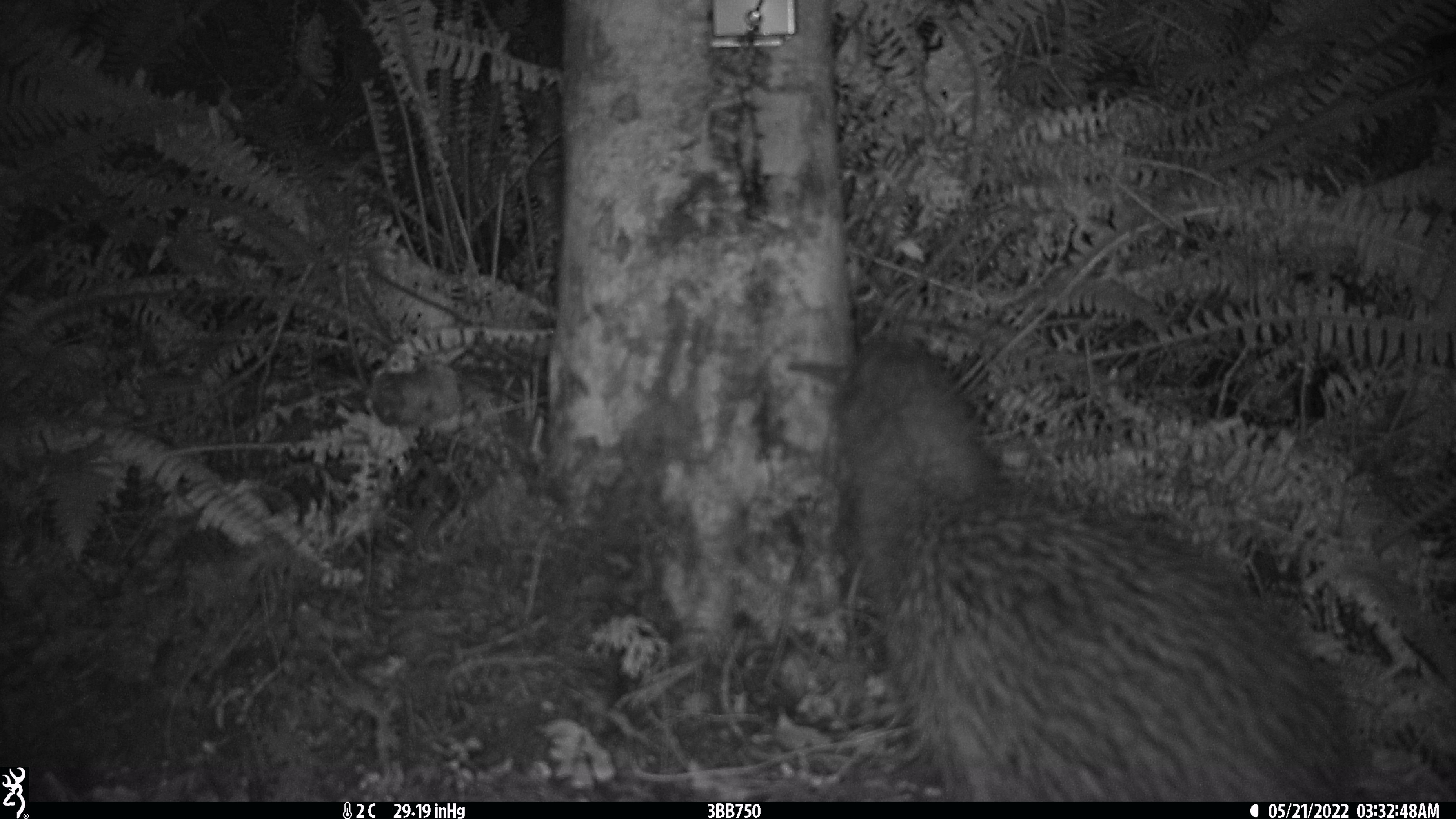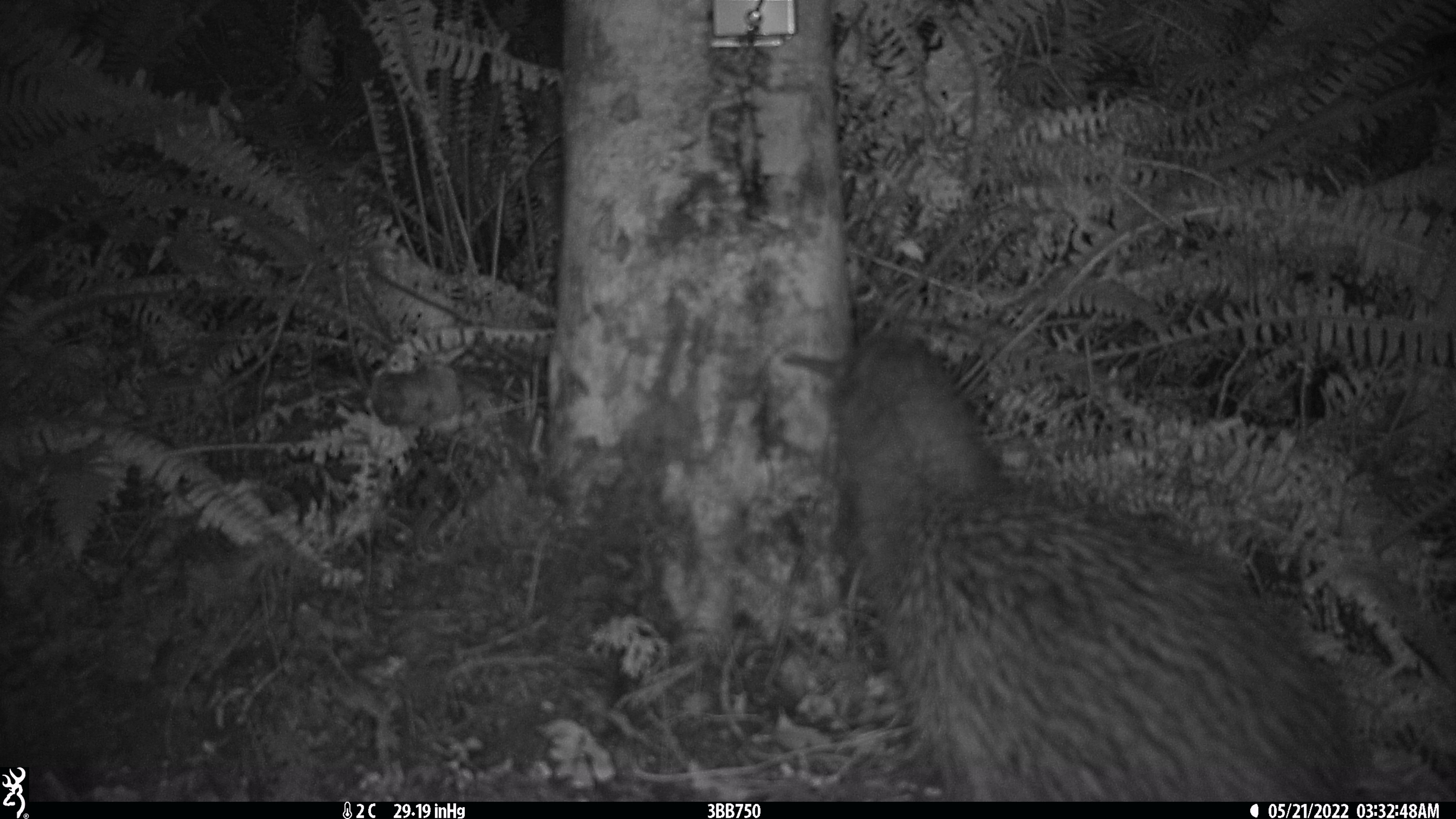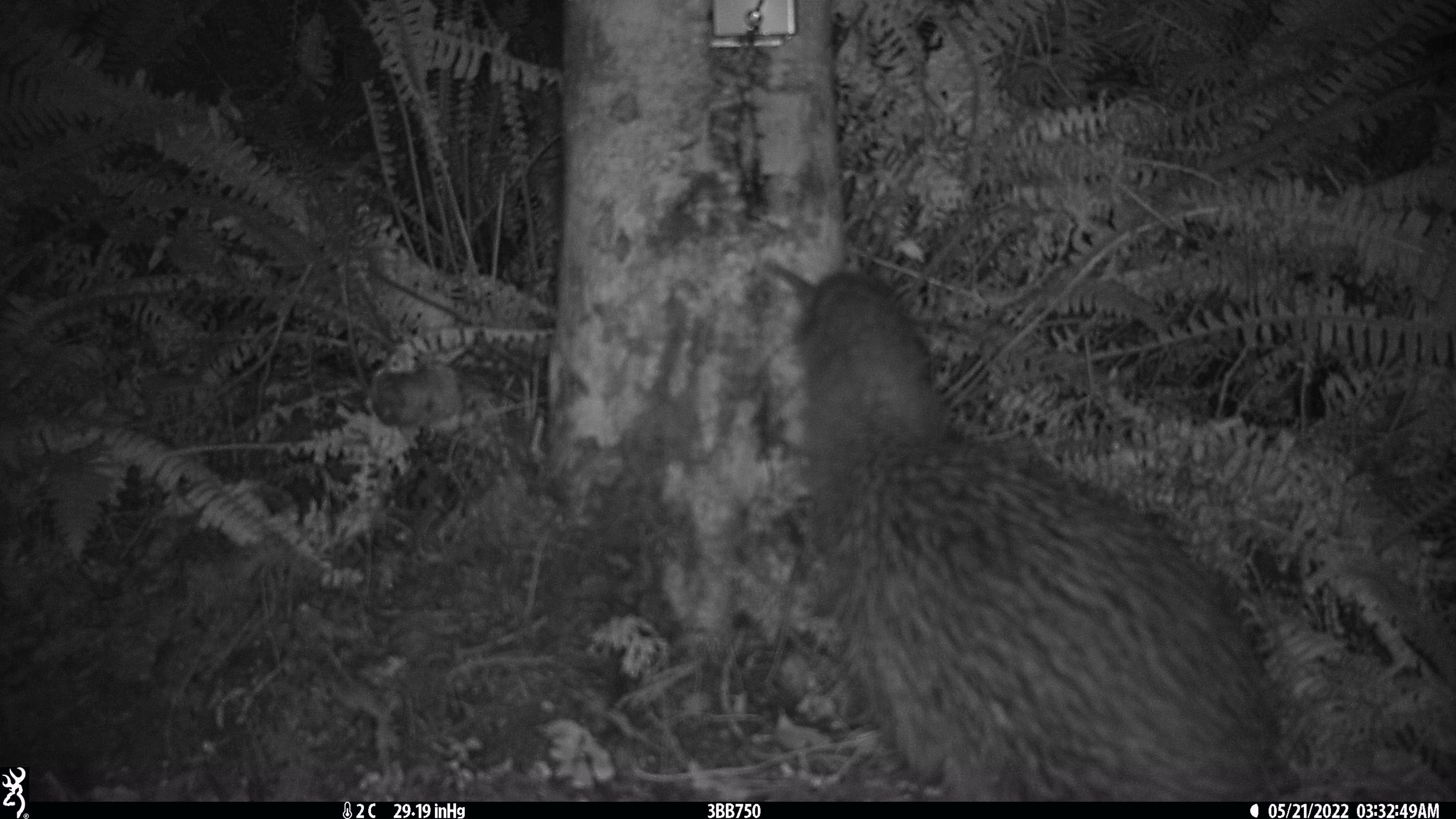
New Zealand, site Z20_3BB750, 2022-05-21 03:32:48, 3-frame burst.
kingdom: Animalia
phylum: Chordata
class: Aves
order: Apterygiformes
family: Apterygidae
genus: Apteryx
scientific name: Apteryx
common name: kiwi